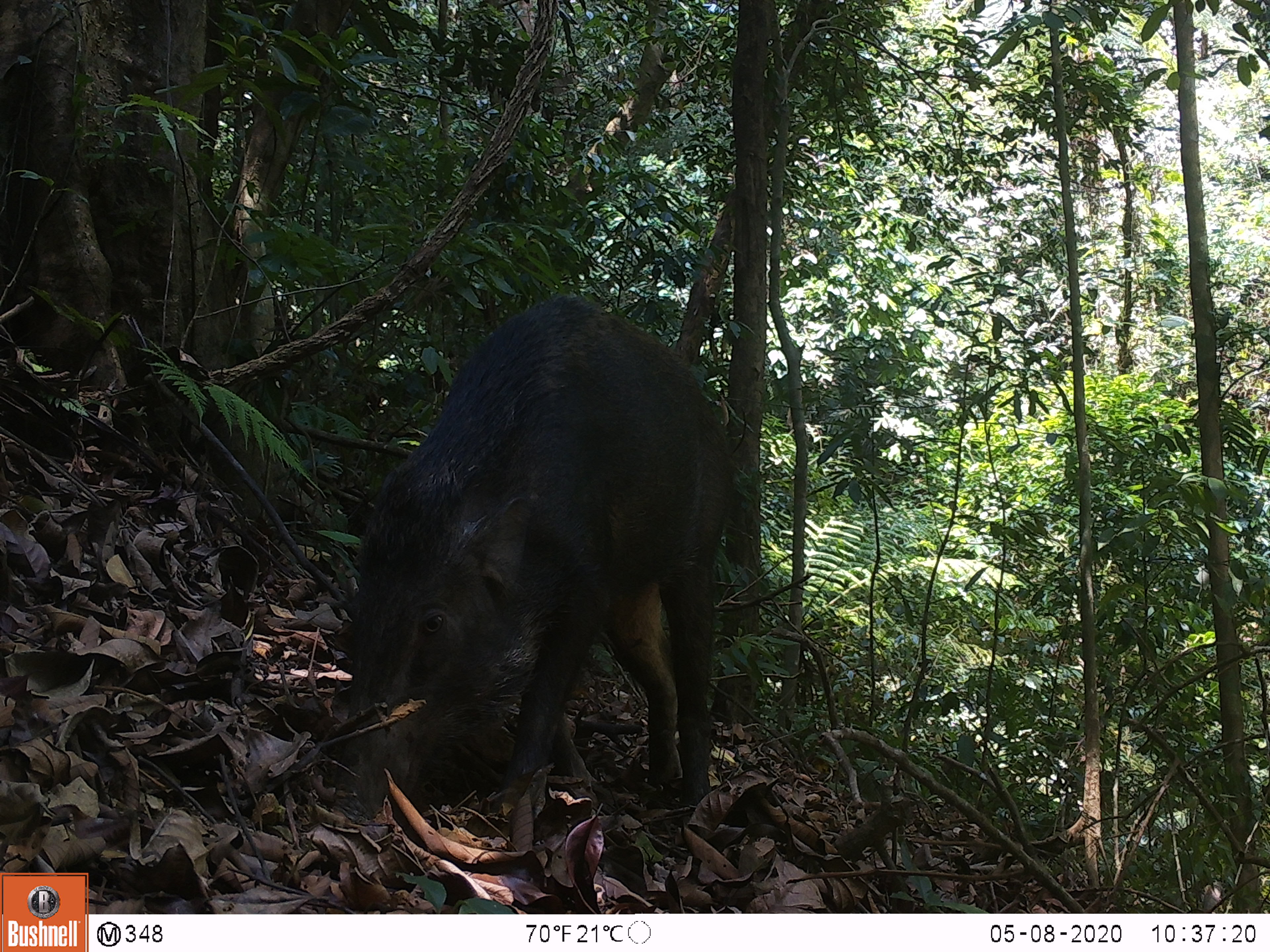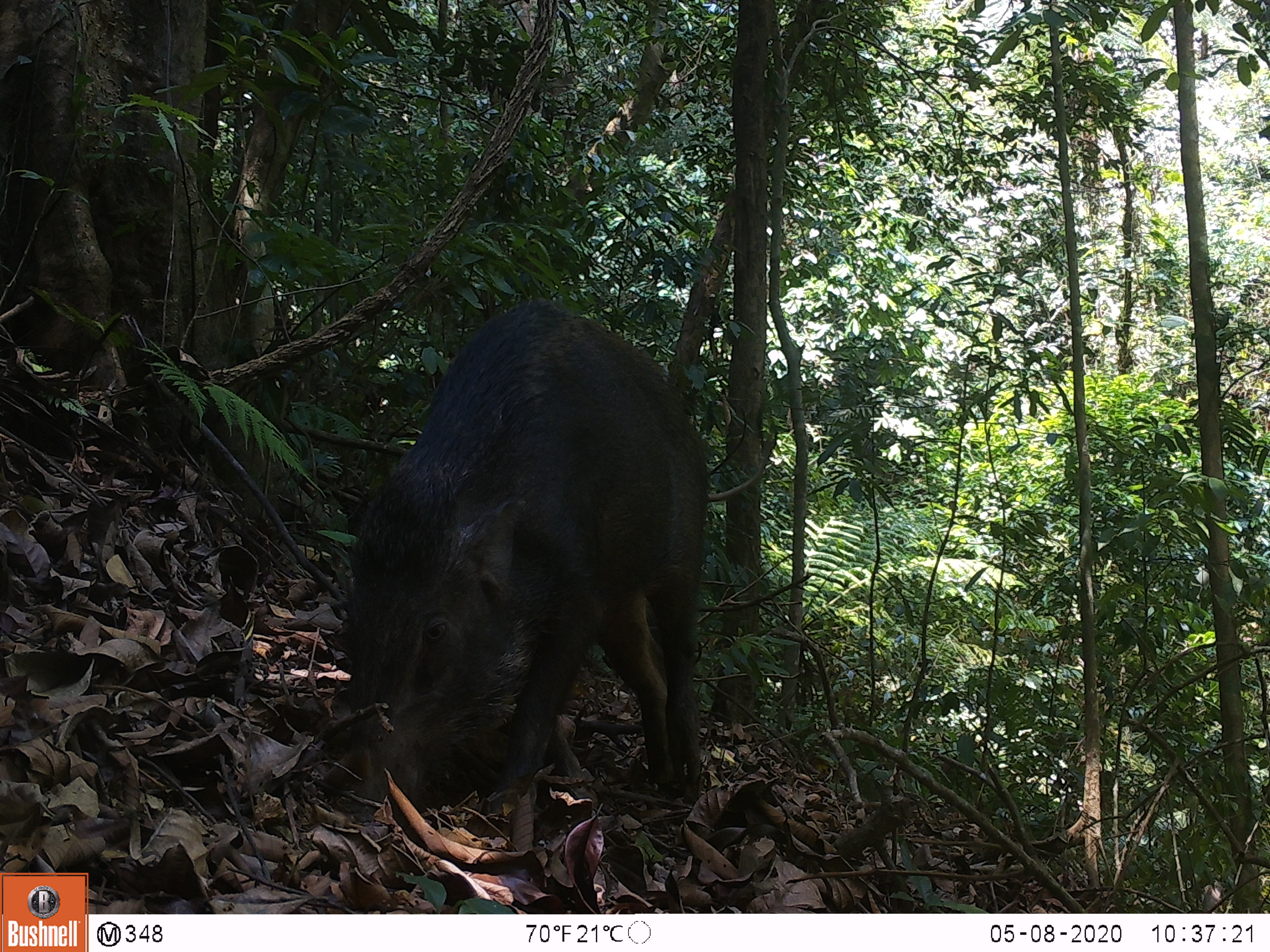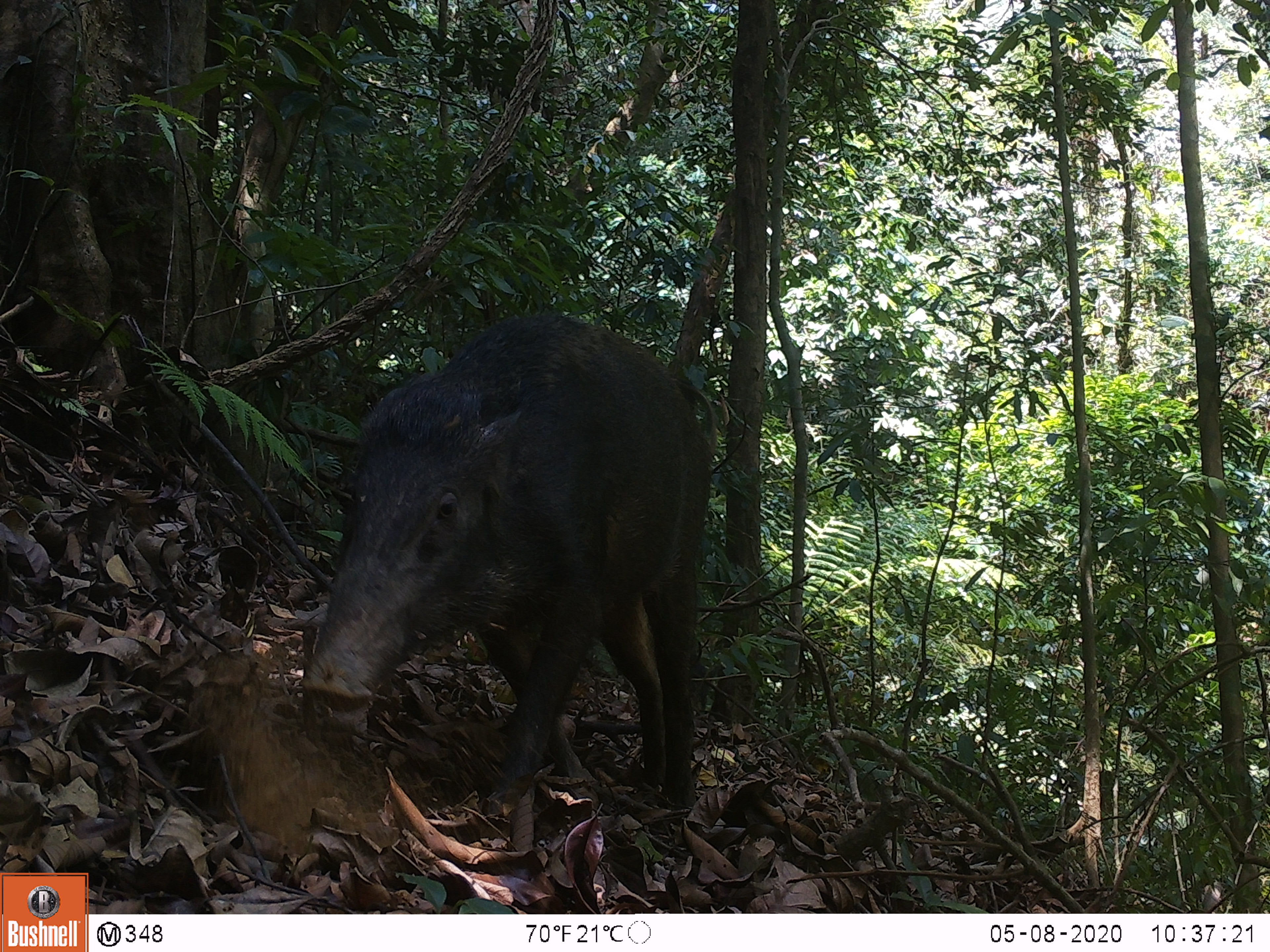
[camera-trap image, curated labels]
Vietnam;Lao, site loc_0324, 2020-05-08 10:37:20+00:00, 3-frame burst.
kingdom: Animalia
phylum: Chordata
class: Mammalia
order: Artiodactyla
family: Suidae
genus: Sus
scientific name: Sus scrofa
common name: eurasian wild pig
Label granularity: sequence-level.